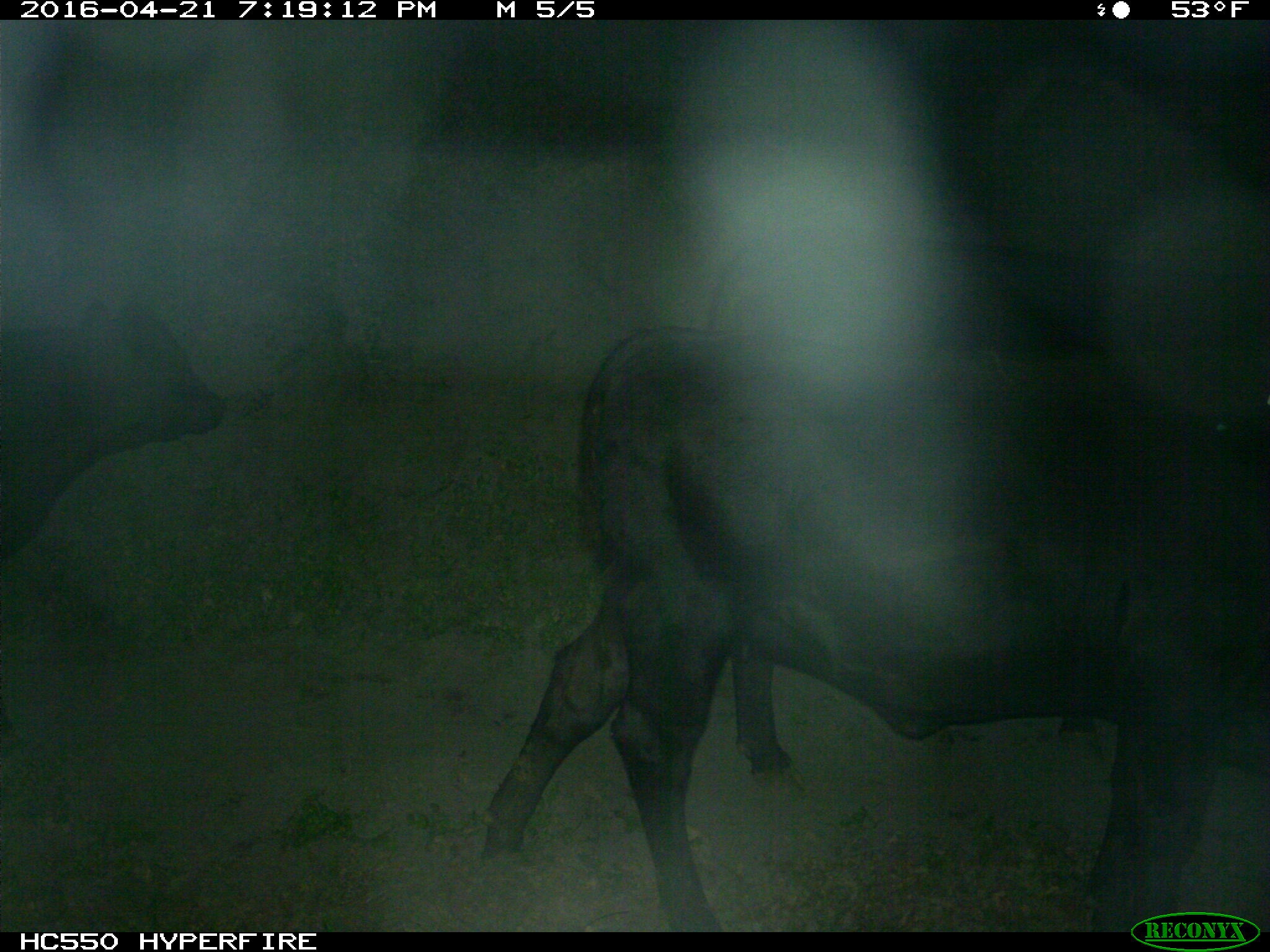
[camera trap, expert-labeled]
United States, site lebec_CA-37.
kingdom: Animalia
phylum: Chordata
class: Mammalia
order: Artiodactyla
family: Bovidae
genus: Bos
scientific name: Bos taurus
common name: domestic cow